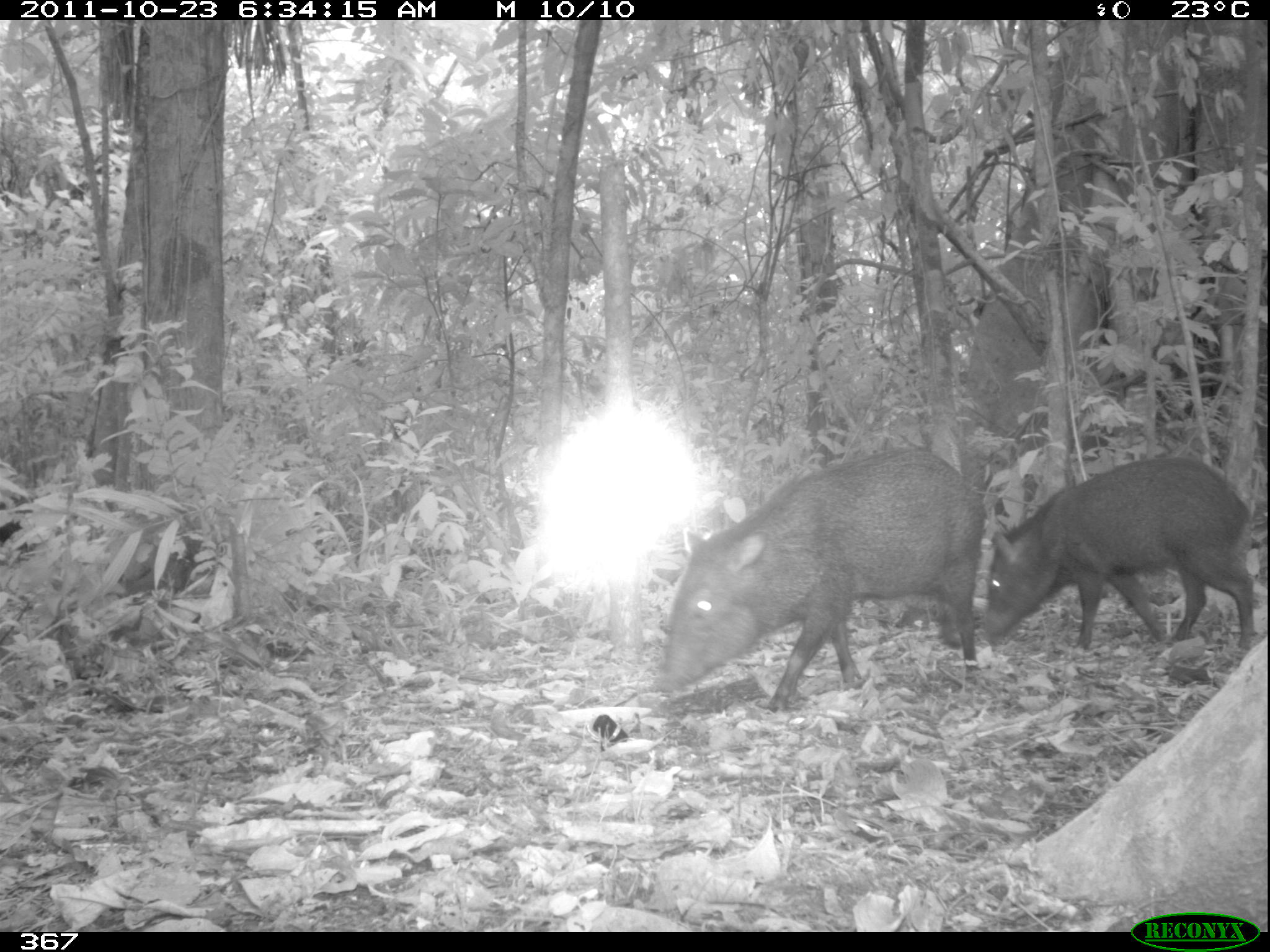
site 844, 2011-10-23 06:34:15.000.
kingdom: Animalia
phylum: Chordata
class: Mammalia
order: Artiodactyla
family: Tayassuidae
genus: Pecari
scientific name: Pecari tajacu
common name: collared peccary